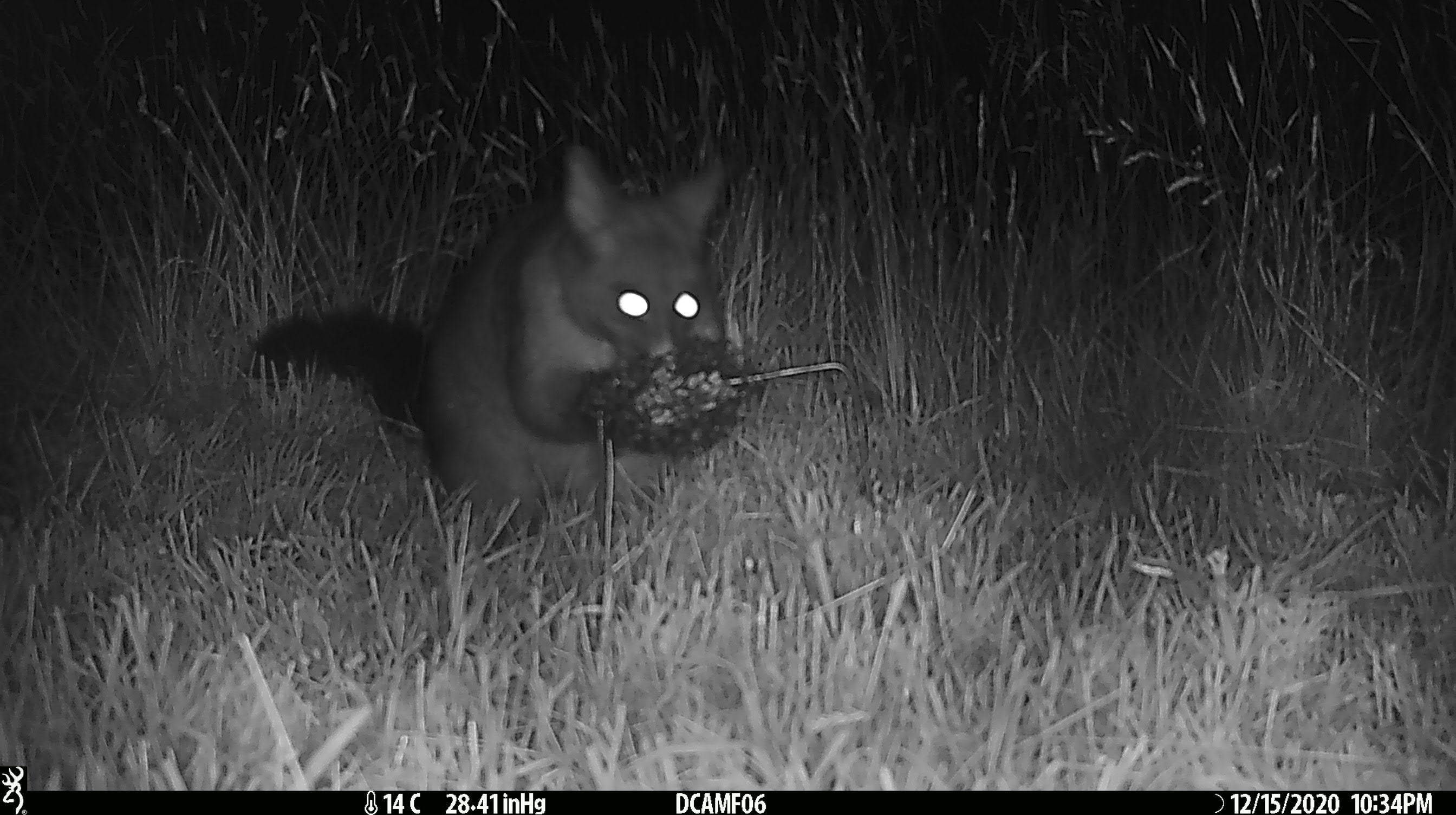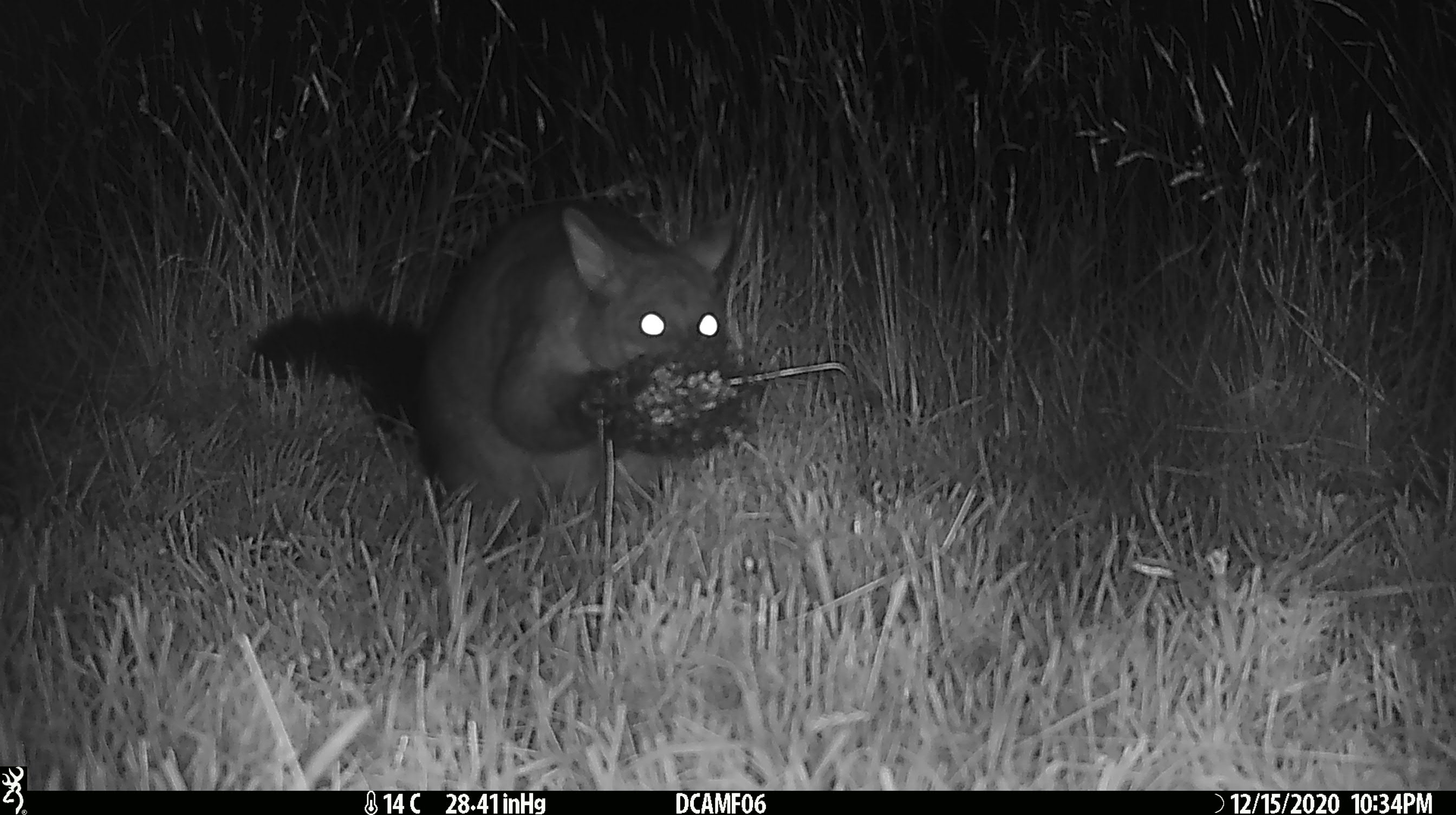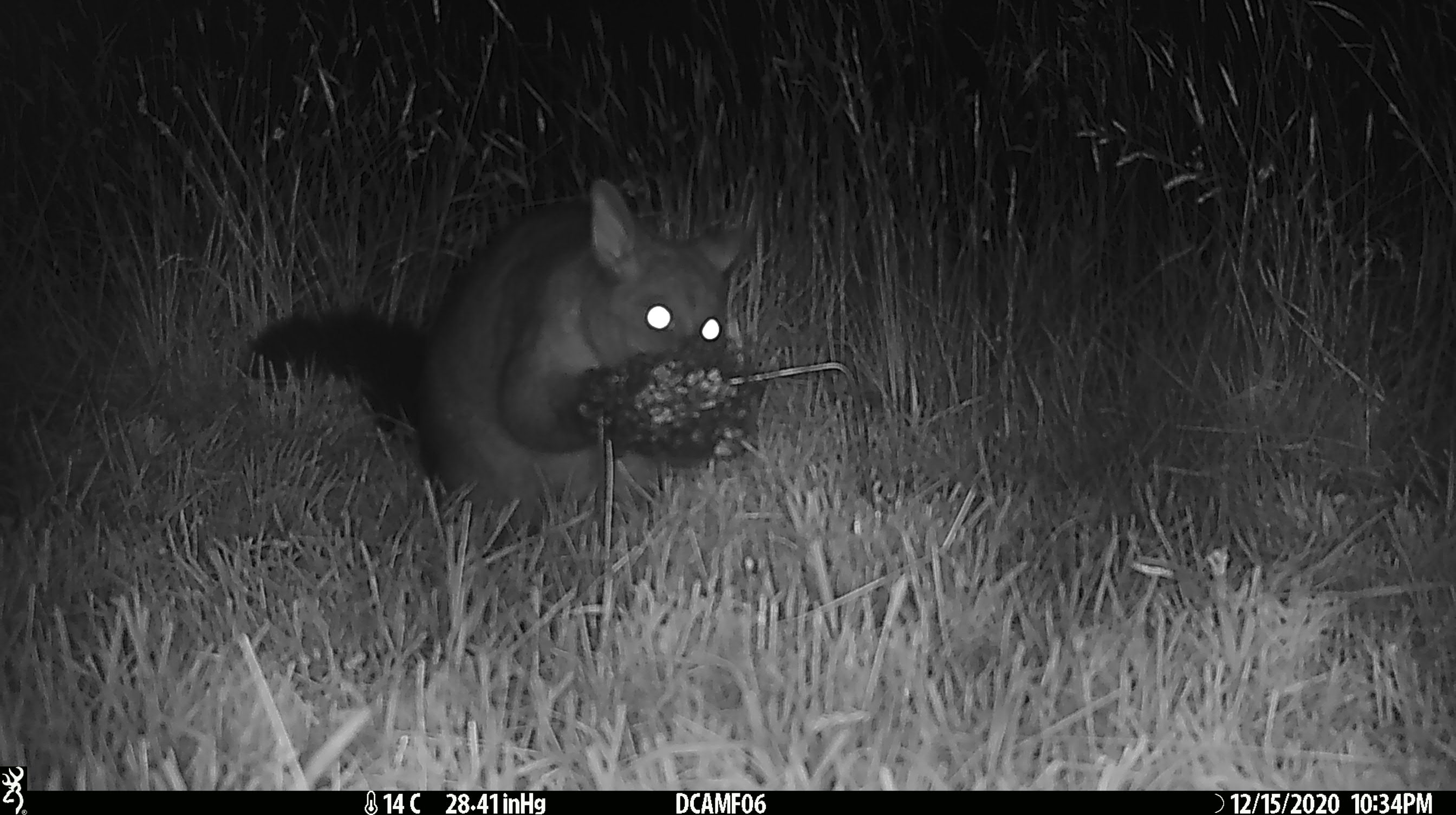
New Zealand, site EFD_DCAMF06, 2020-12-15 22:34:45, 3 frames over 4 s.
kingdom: Animalia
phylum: Chordata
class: Mammalia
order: Diprotodontia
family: Phalangeridae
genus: Trichosurus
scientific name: Trichosurus vulpecula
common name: common brushtail possum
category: possum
Possum (common brushtail possum) (Trichosurus vulpecula).